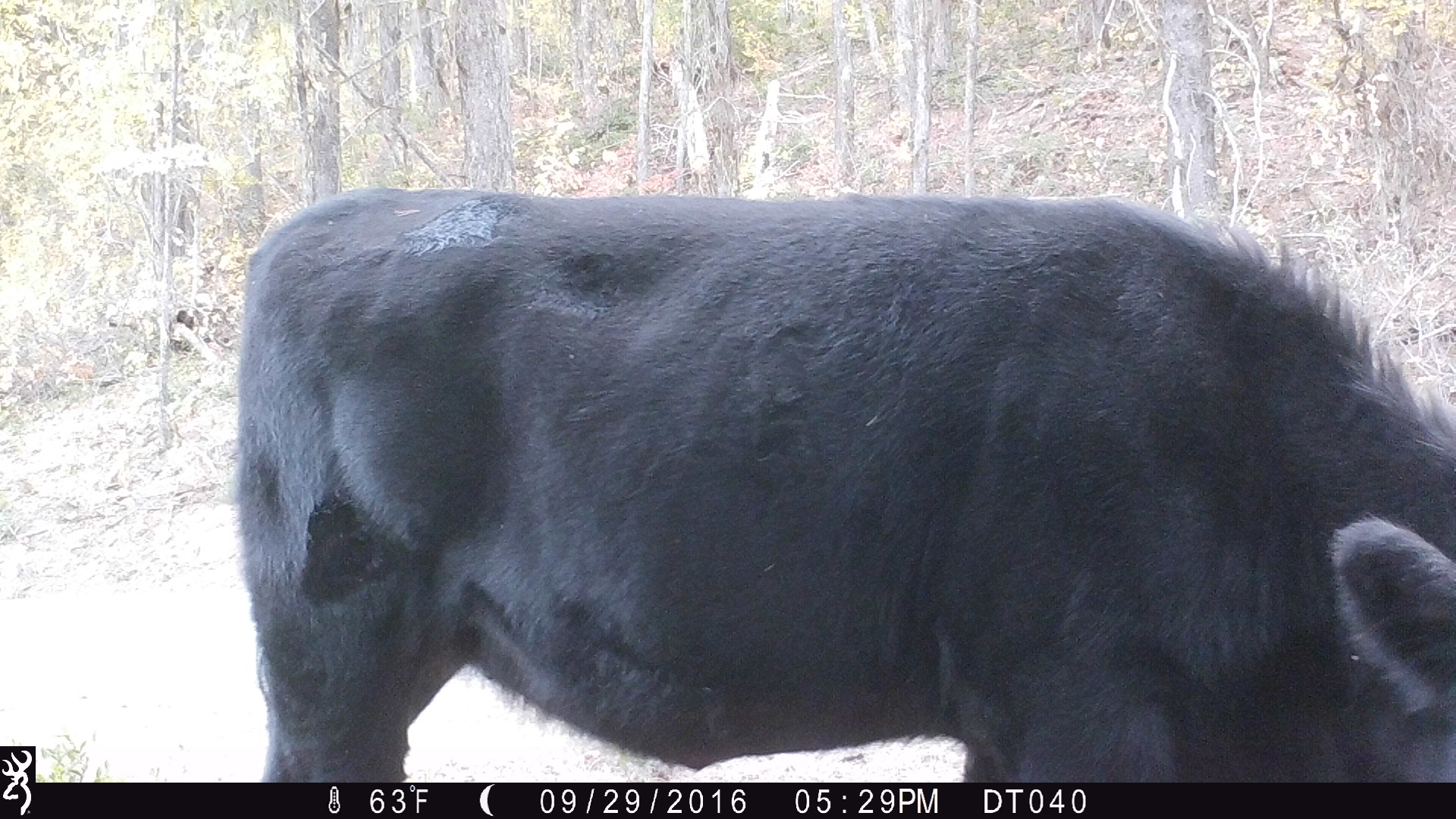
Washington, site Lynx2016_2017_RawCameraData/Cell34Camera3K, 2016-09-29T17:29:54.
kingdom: Animalia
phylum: Chordata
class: Mammalia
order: Artiodactyla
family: Bovidae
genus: Bos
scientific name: Bos taurus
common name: domestic cattle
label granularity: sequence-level